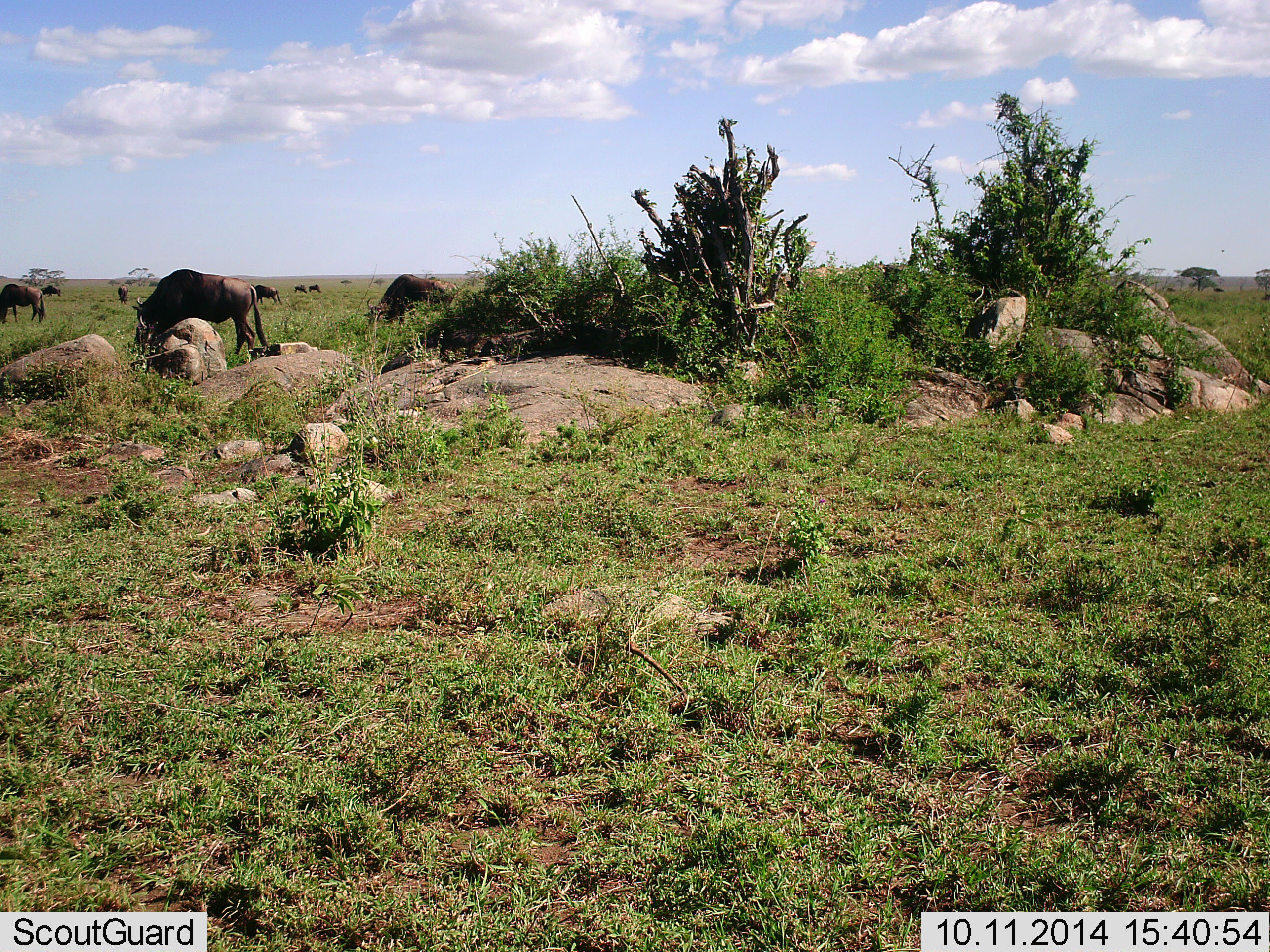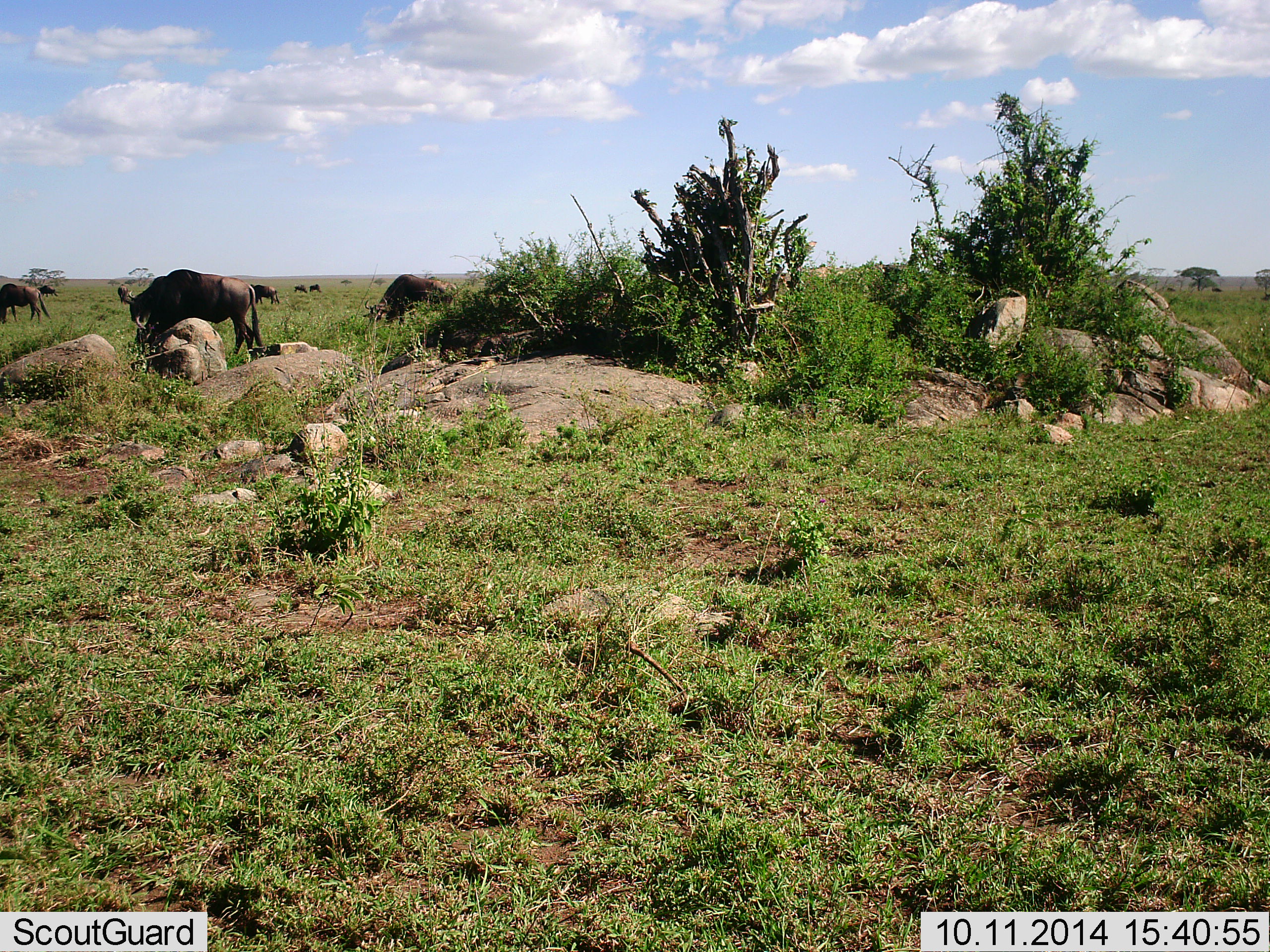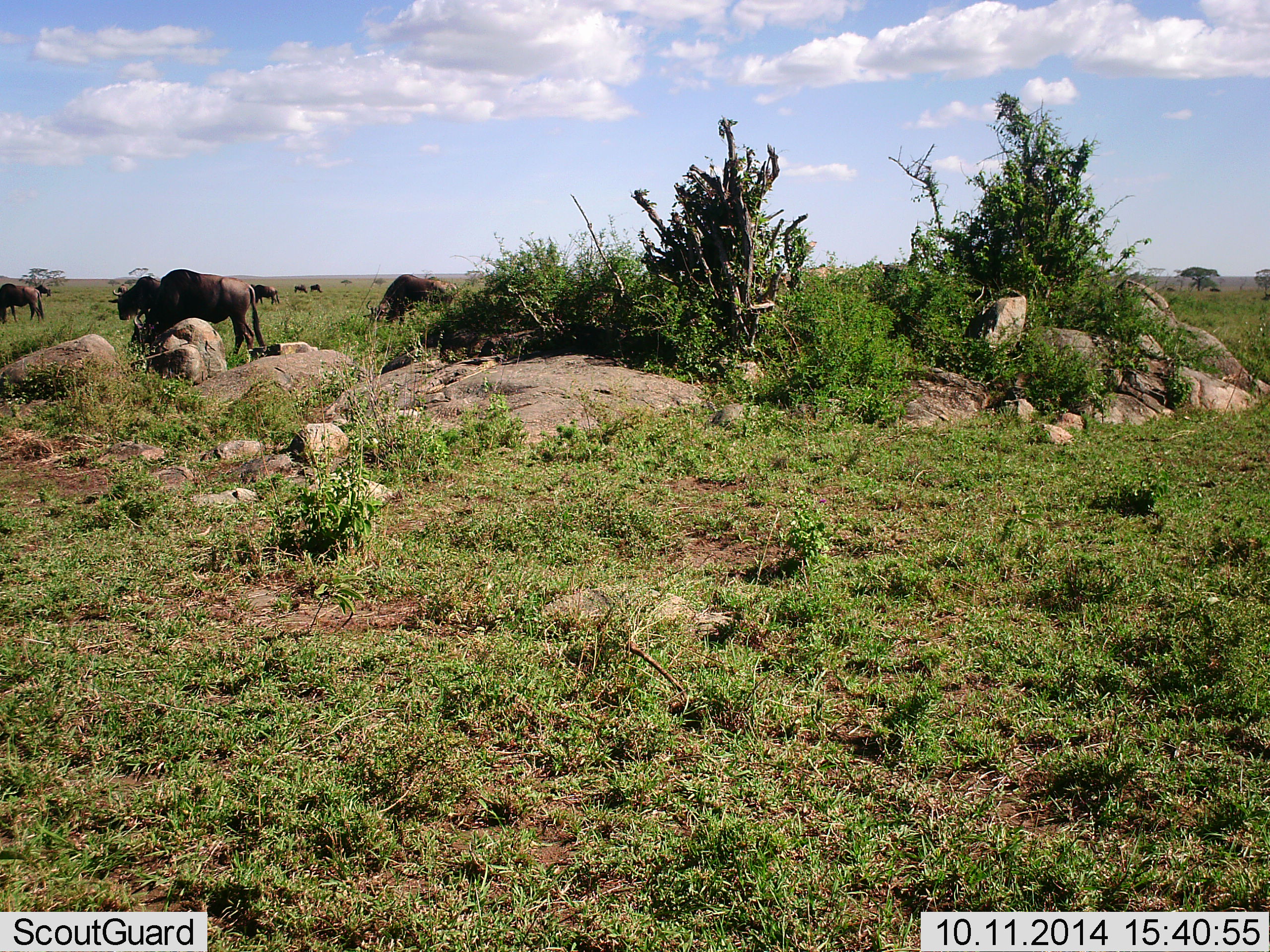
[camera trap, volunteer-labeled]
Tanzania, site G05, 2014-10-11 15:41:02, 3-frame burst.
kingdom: Animalia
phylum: Chordata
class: Mammalia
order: Artiodactyla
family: Bovidae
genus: Connochaetes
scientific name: Connochaetes taurinus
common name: blue wildebeest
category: wildebeest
Wildebeest (blue wildebeest) (Connochaetes taurinus), count 10. Behavior (volunteer vote fractions): standing 60%, resting 0%, moving 30%, interacting 0%. Young present (vote fraction): 0%. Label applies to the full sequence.